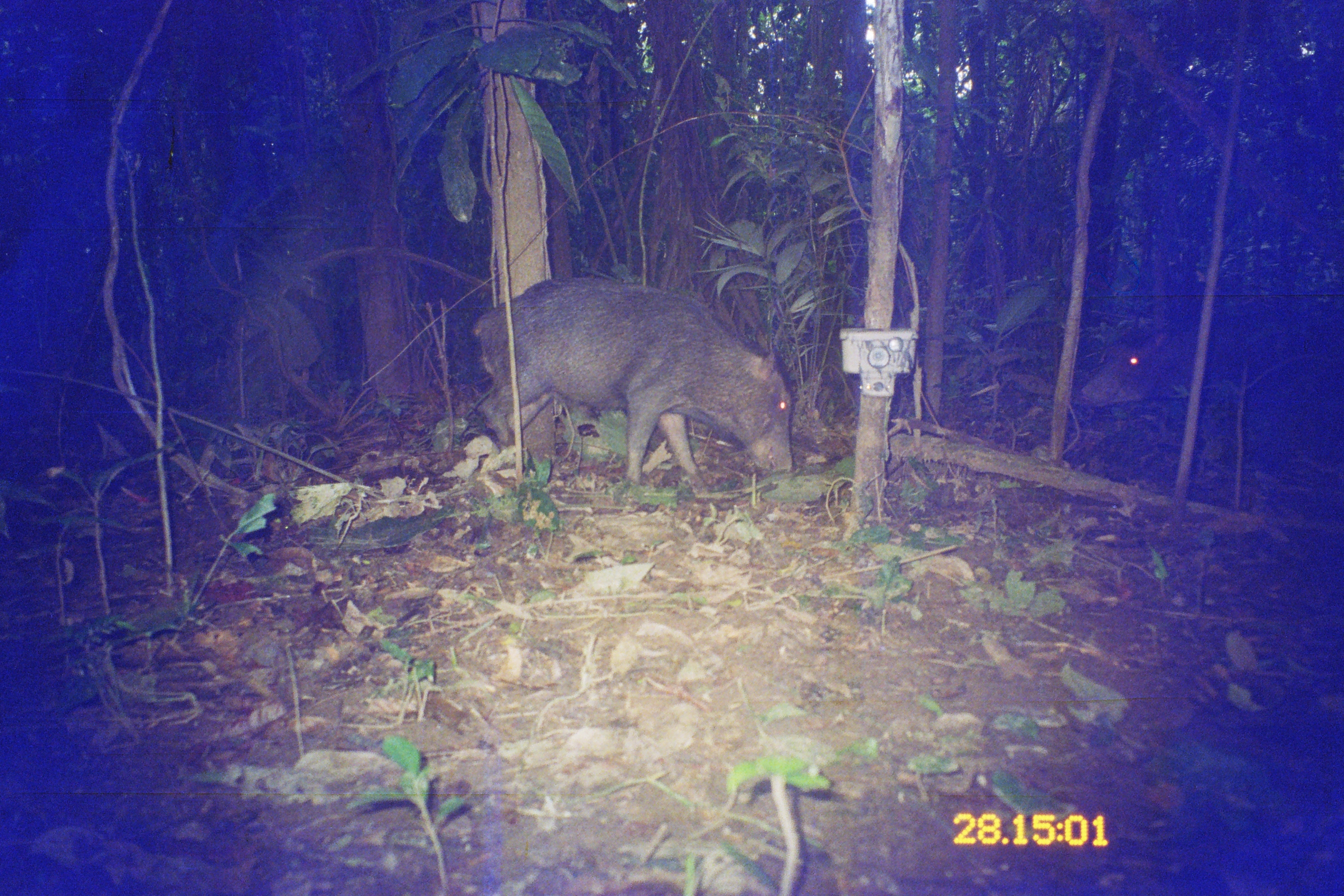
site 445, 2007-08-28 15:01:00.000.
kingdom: Animalia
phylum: Chordata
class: Mammalia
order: Artiodactyla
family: Tayassuidae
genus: Tayassu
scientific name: Tayassu pecari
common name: white-lipped peccary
Tayassu pecari (white-lipped peccary).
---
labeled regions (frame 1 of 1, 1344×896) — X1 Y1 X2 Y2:
tayassu pecari: 471 271 792 488; 1075 298 1340 478